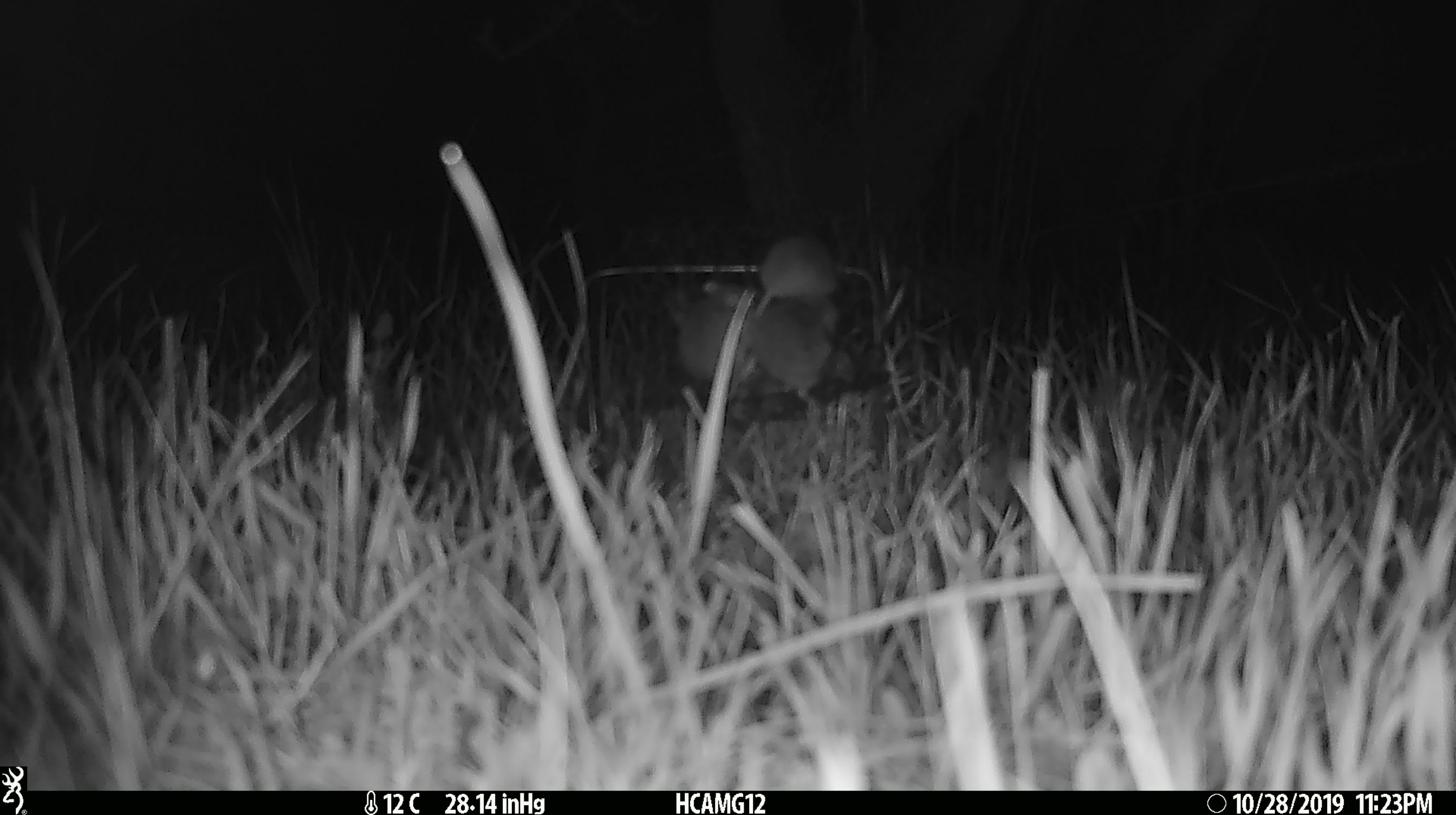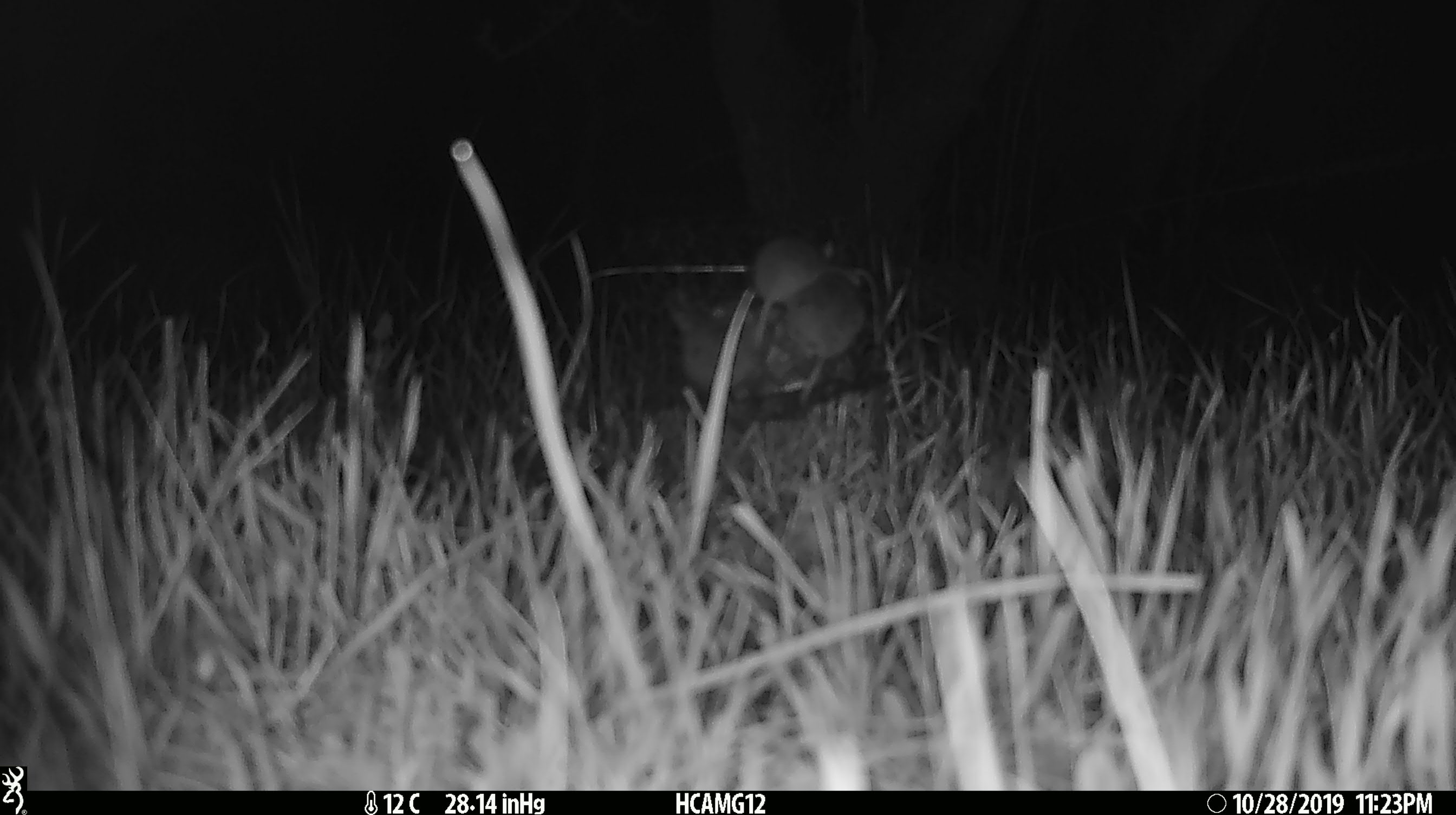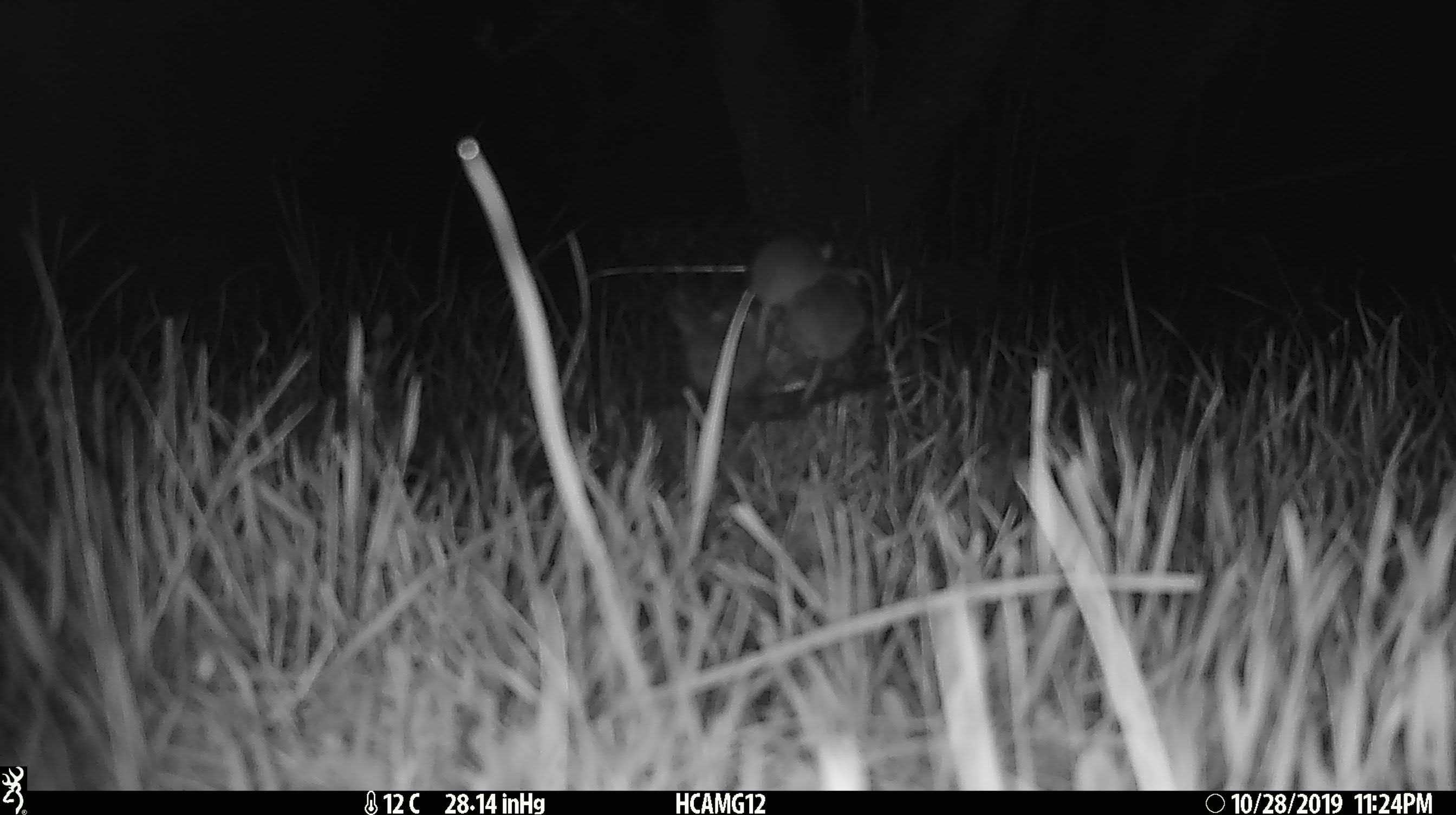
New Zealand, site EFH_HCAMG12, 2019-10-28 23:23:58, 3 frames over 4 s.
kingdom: Animalia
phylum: Chordata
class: Mammalia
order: Rodentia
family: Muridae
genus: Mus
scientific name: Mus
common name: mouse